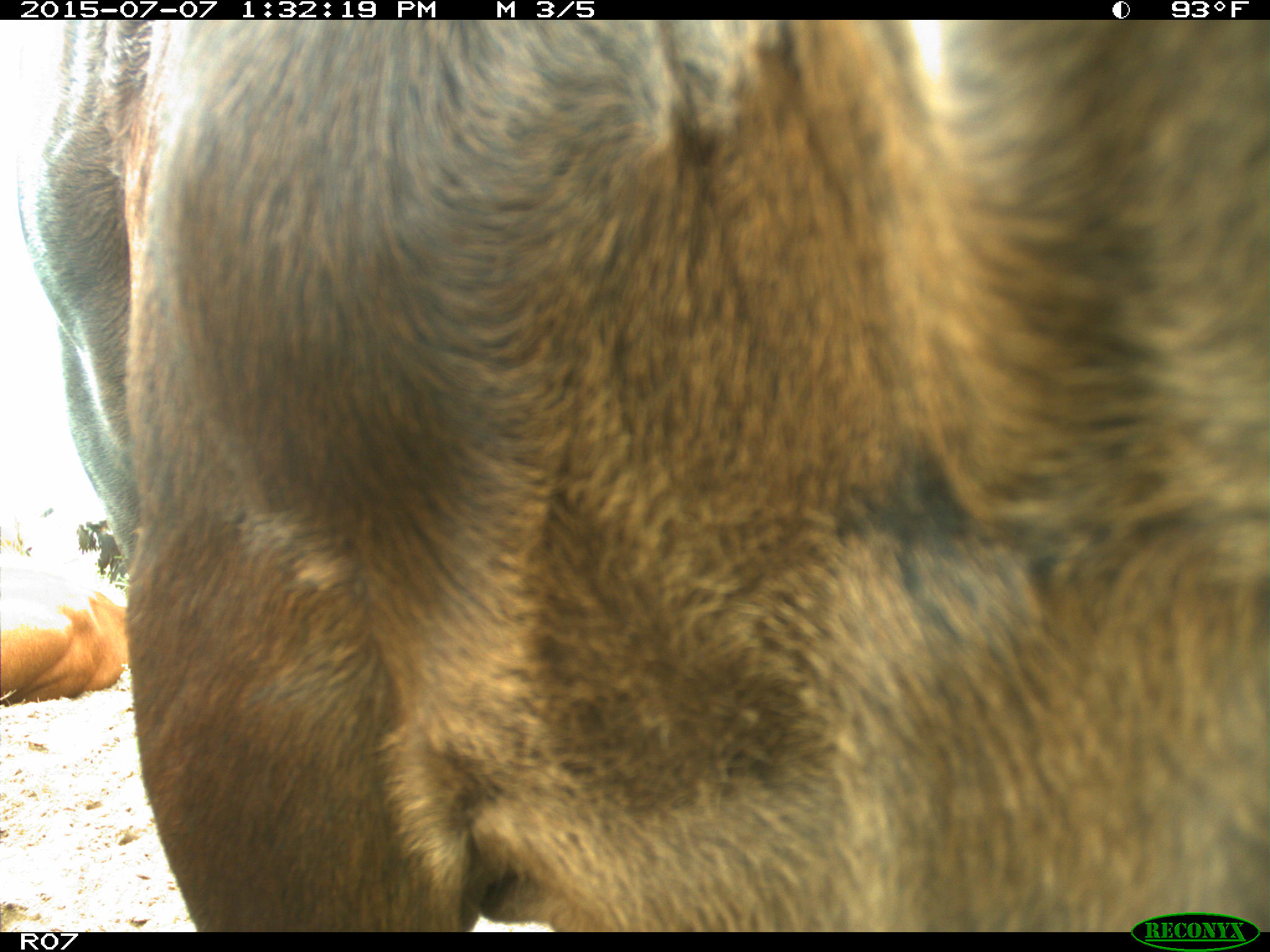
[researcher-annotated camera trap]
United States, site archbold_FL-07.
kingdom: Animalia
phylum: Chordata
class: Mammalia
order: Artiodactyla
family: Bovidae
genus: Bos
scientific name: Bos taurus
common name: domestic cow